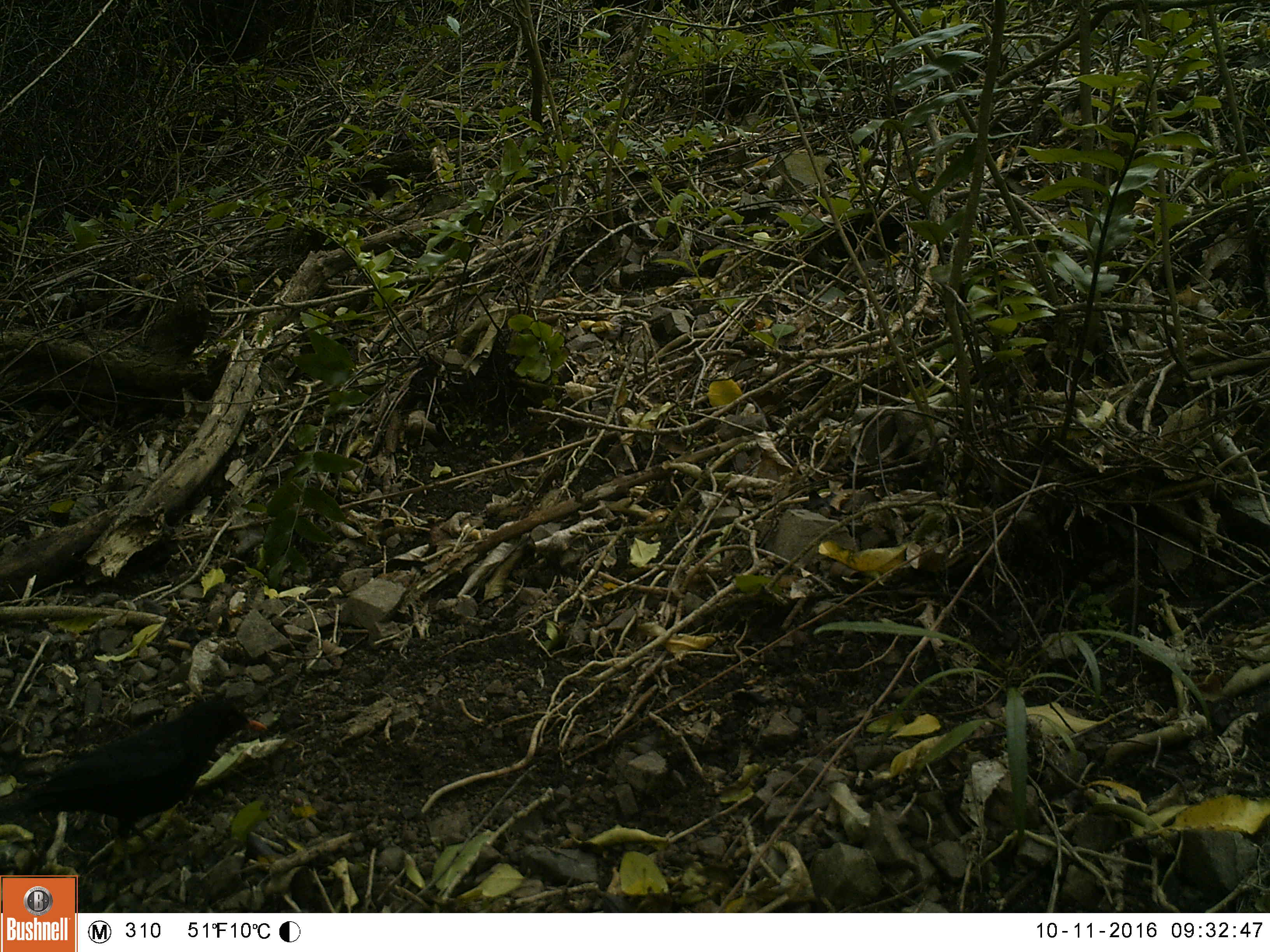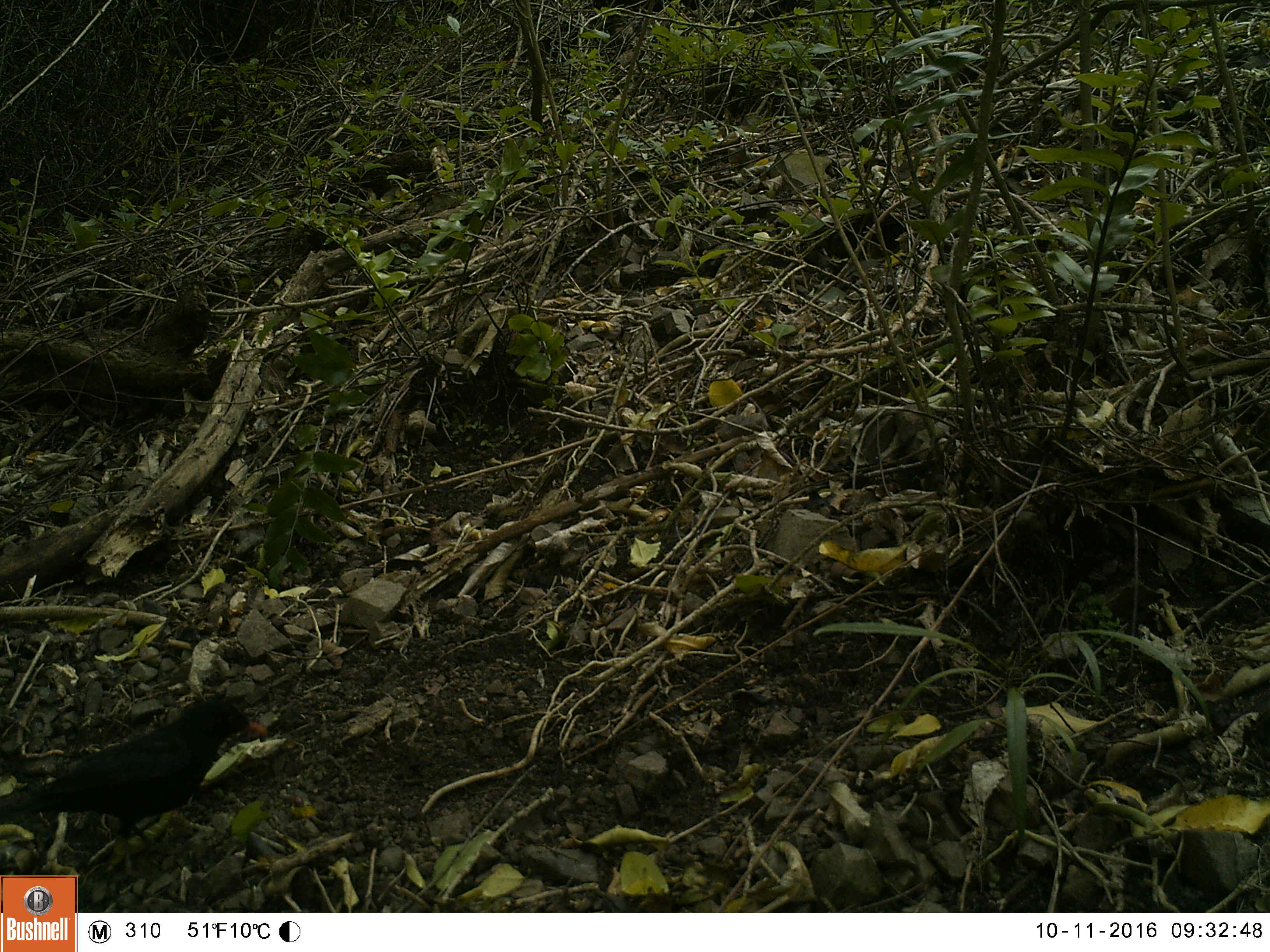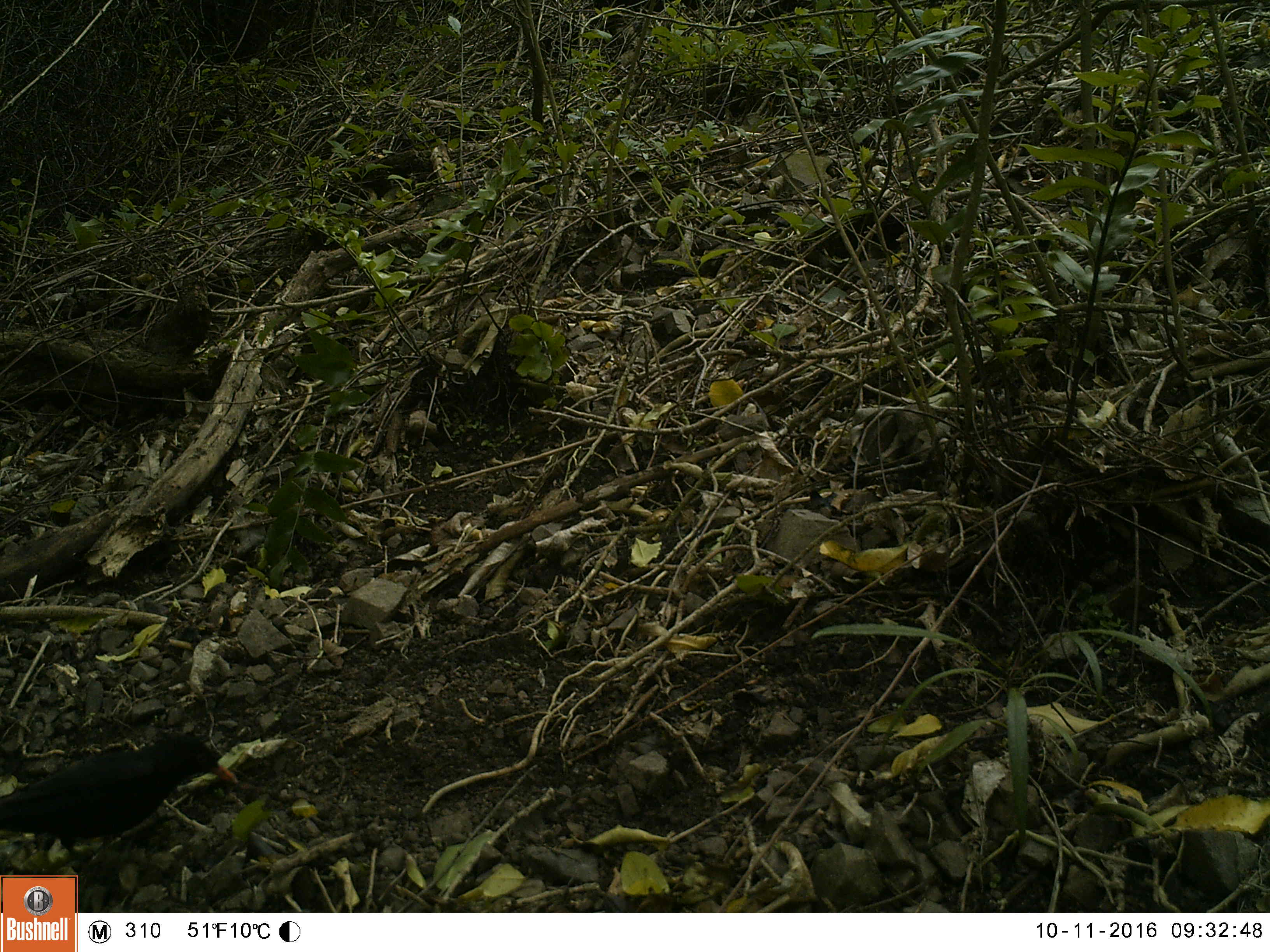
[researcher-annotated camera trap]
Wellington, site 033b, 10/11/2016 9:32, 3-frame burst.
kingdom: Animalia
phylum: Chordata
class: Aves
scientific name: Aves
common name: bird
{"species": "bird (Aves)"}